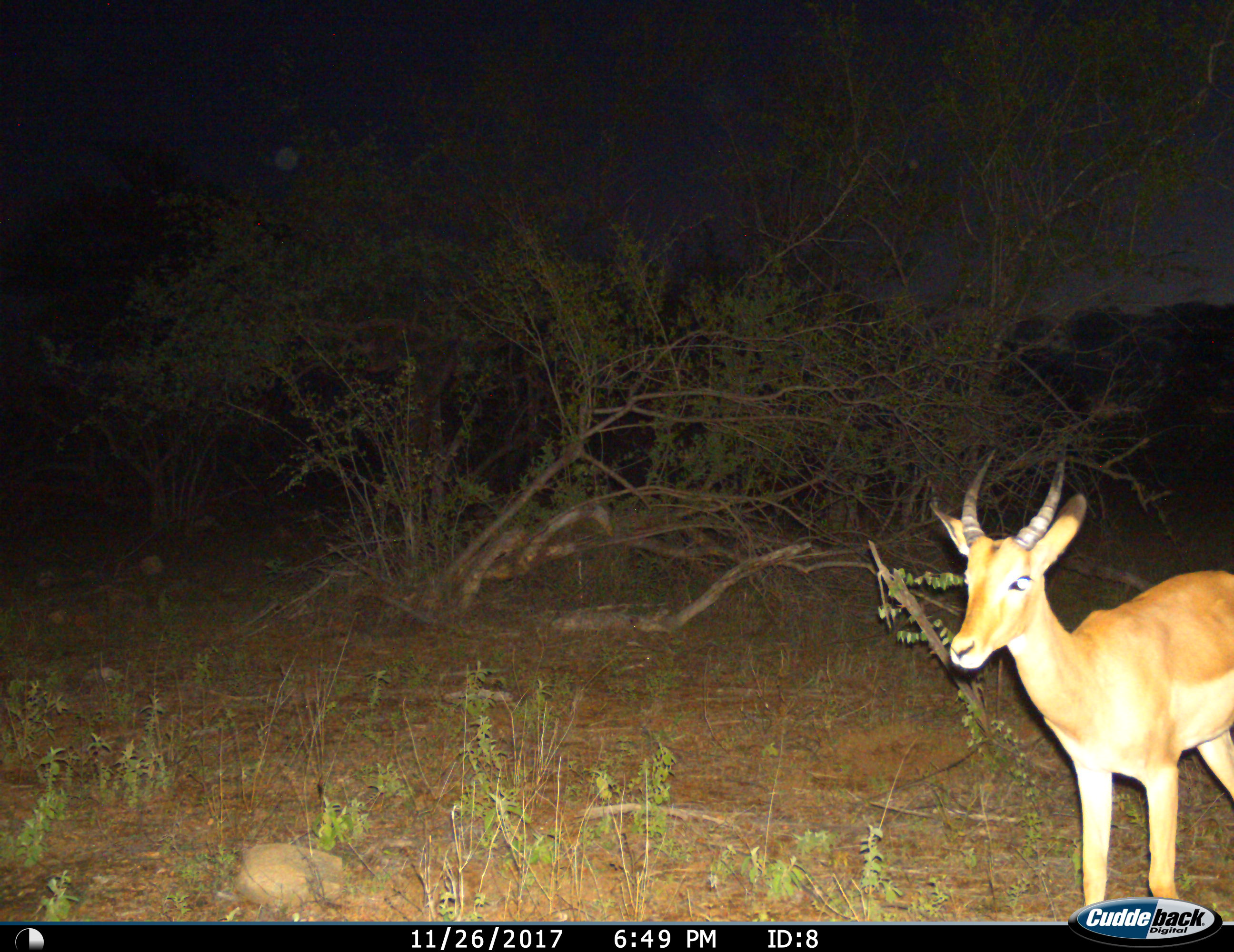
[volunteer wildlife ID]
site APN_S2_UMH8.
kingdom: Animalia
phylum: Chordata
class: Mammalia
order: Artiodactyla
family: Bovidae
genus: Aepyceros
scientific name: Aepyceros melampus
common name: impala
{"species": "impala (Aepyceros melampus)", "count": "1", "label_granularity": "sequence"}